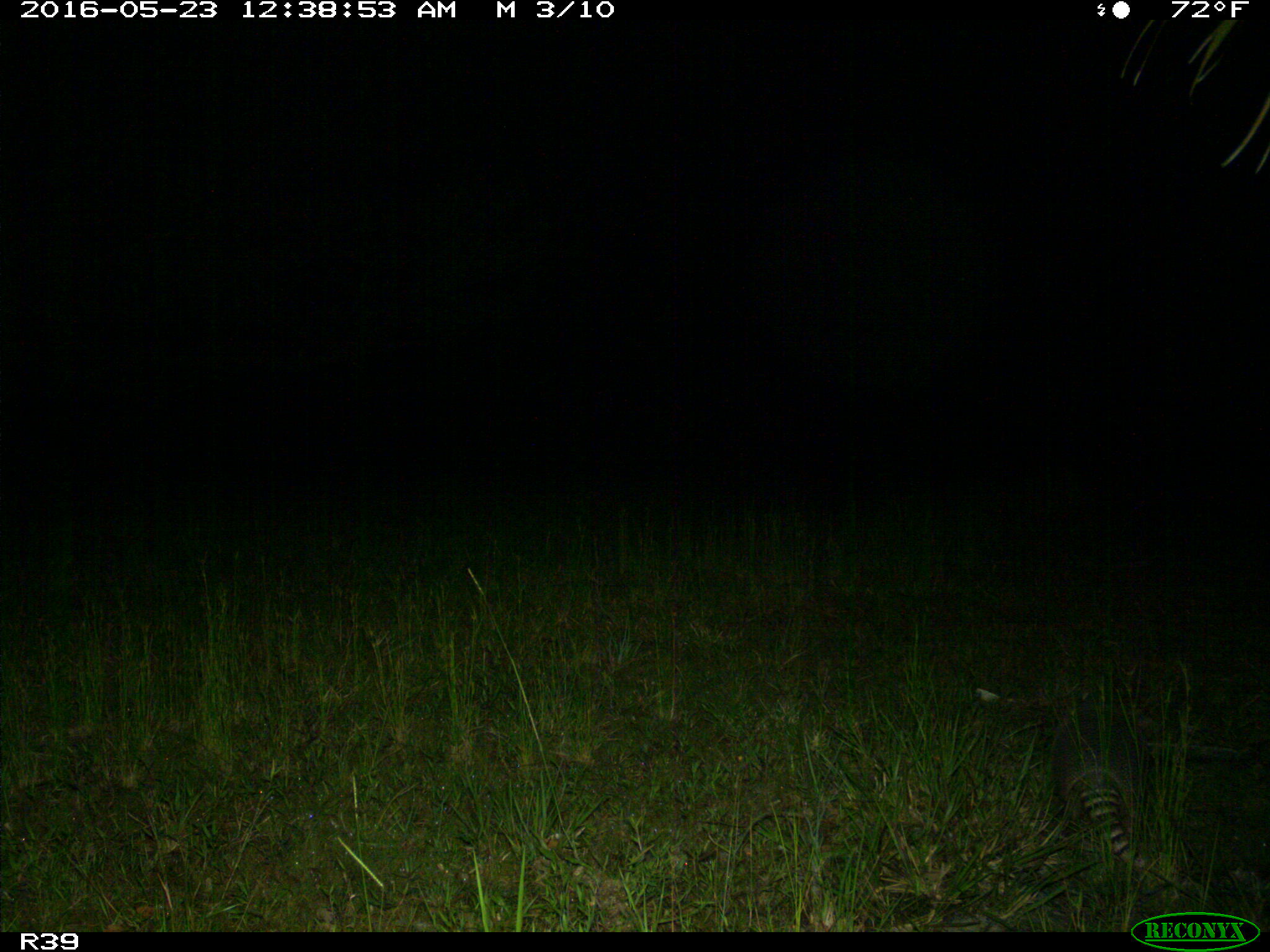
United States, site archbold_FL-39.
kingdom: Animalia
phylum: Chordata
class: Mammalia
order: Cingulata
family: Dasypodidae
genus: Dasypus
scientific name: Dasypus novemcinctus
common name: nine-banded armadillo